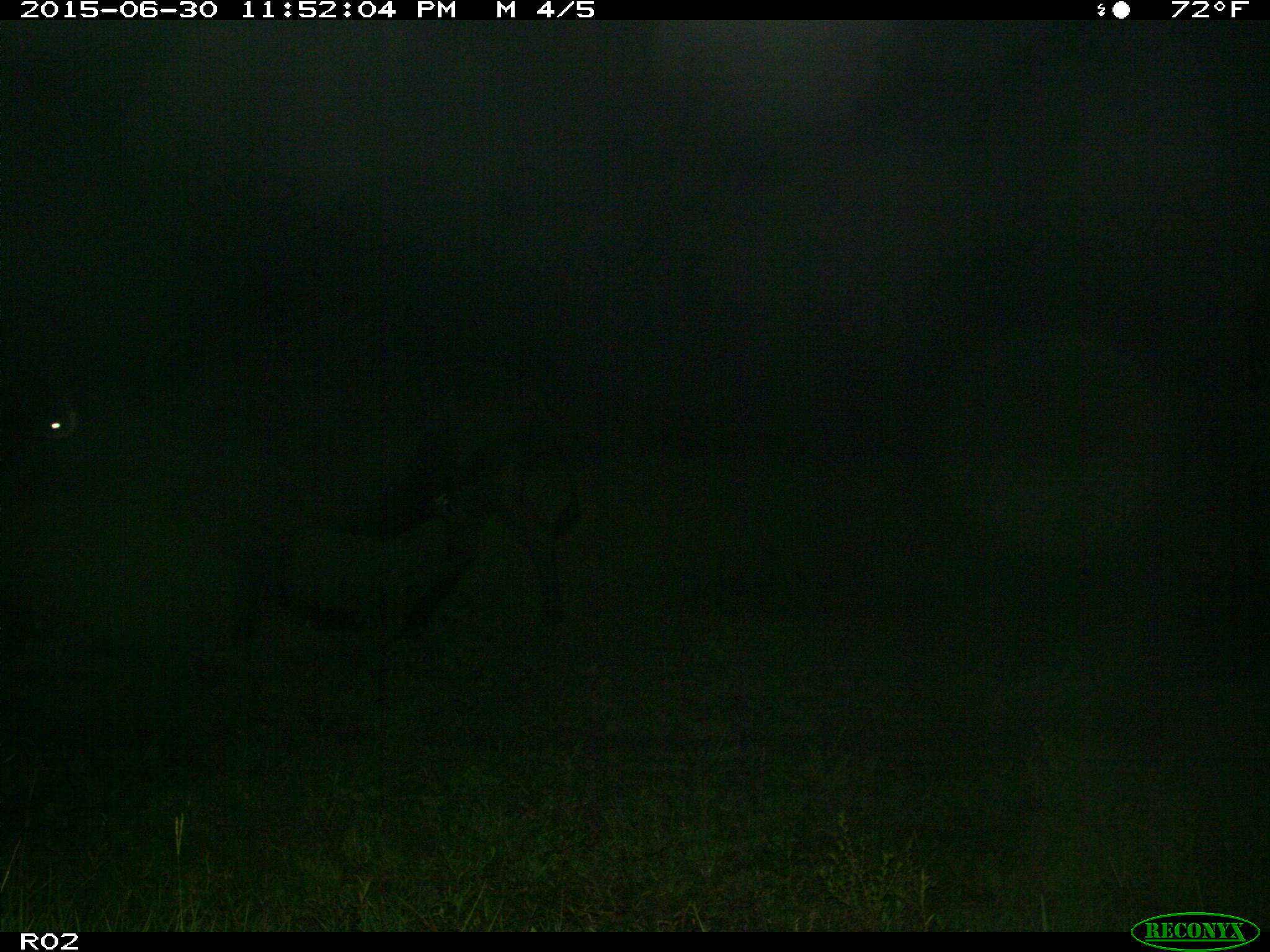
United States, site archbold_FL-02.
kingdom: Animalia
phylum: Chordata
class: Mammalia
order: Artiodactyla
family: Bovidae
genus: Bos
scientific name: Bos taurus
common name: domestic cow